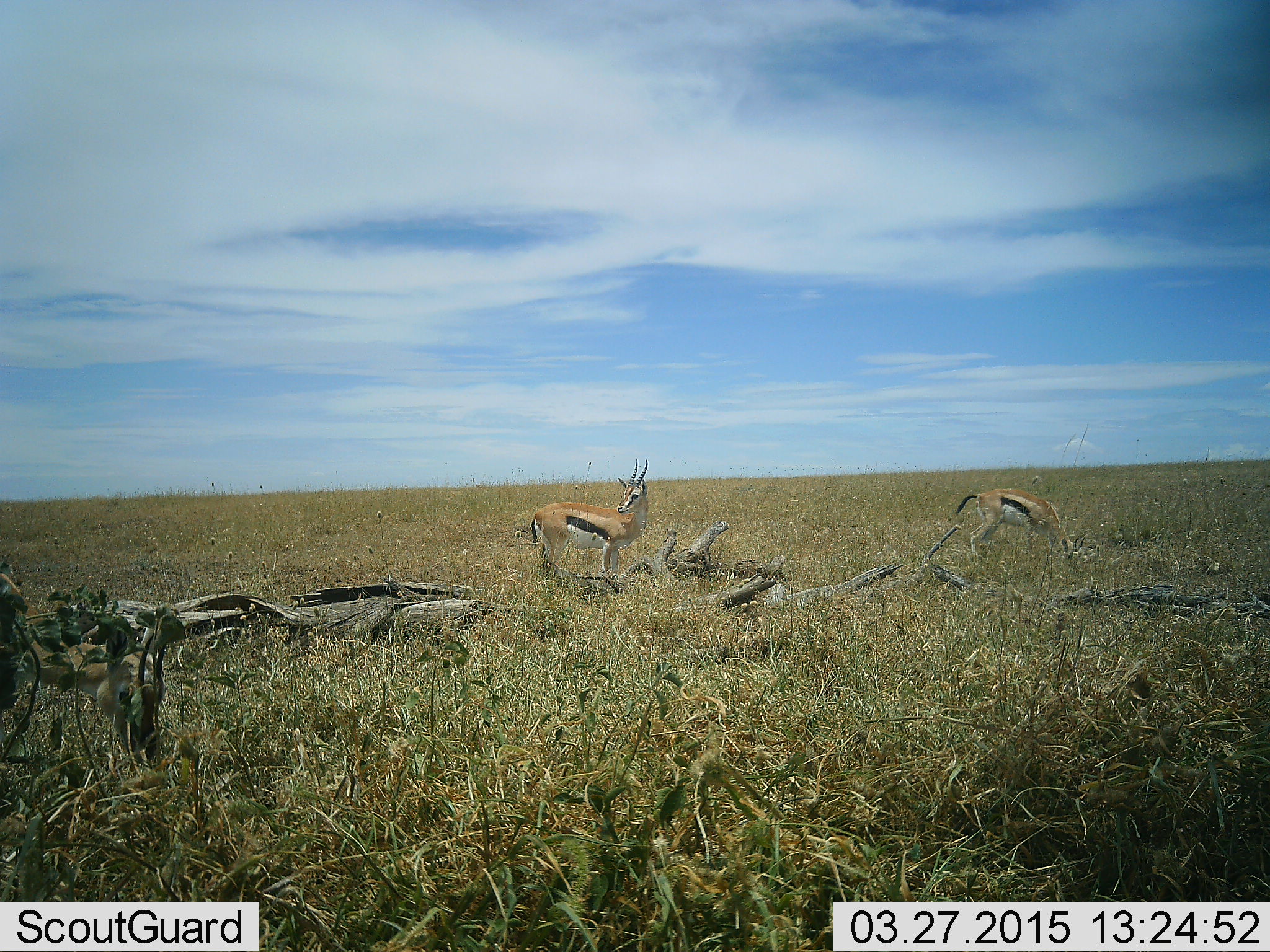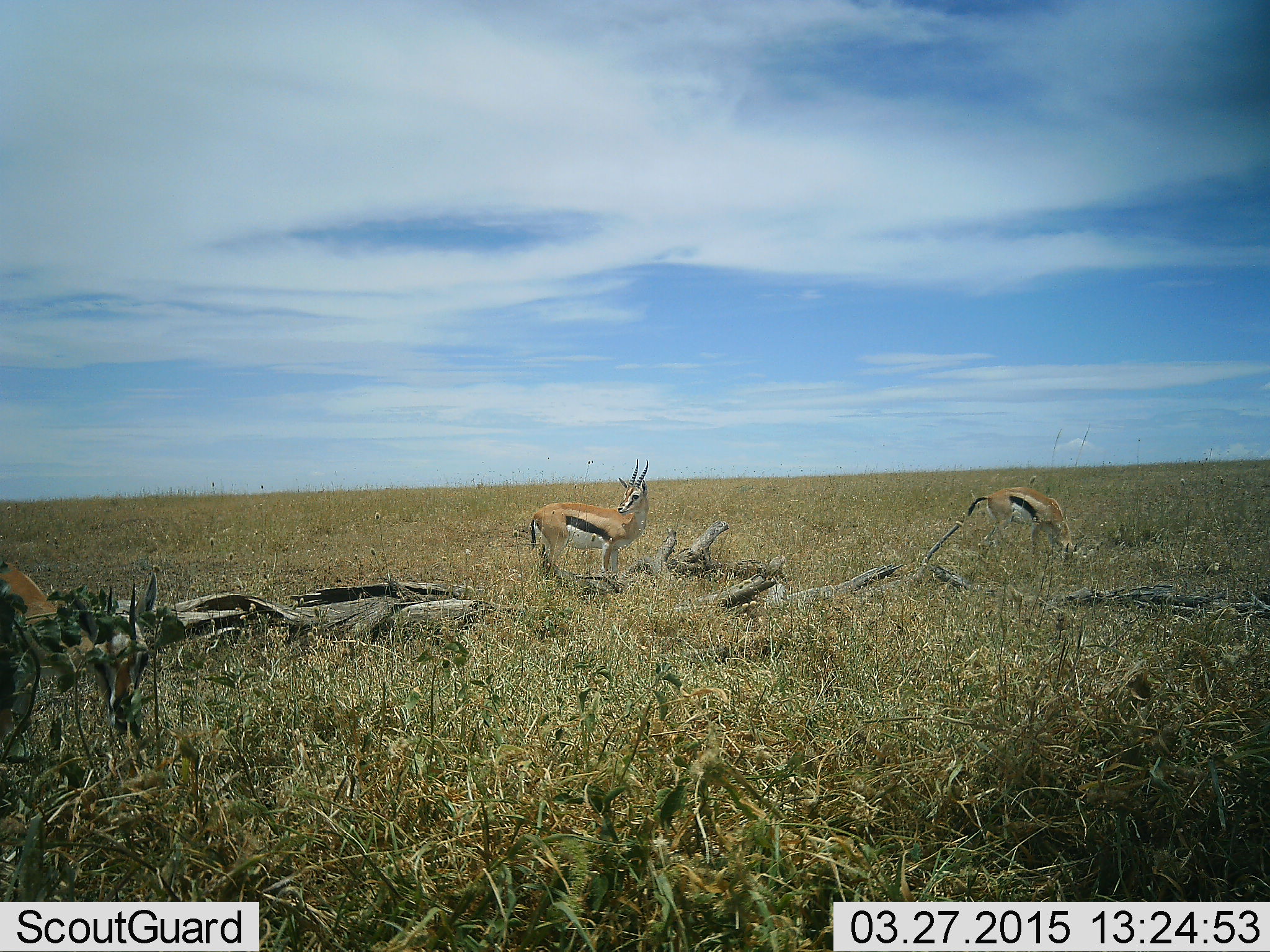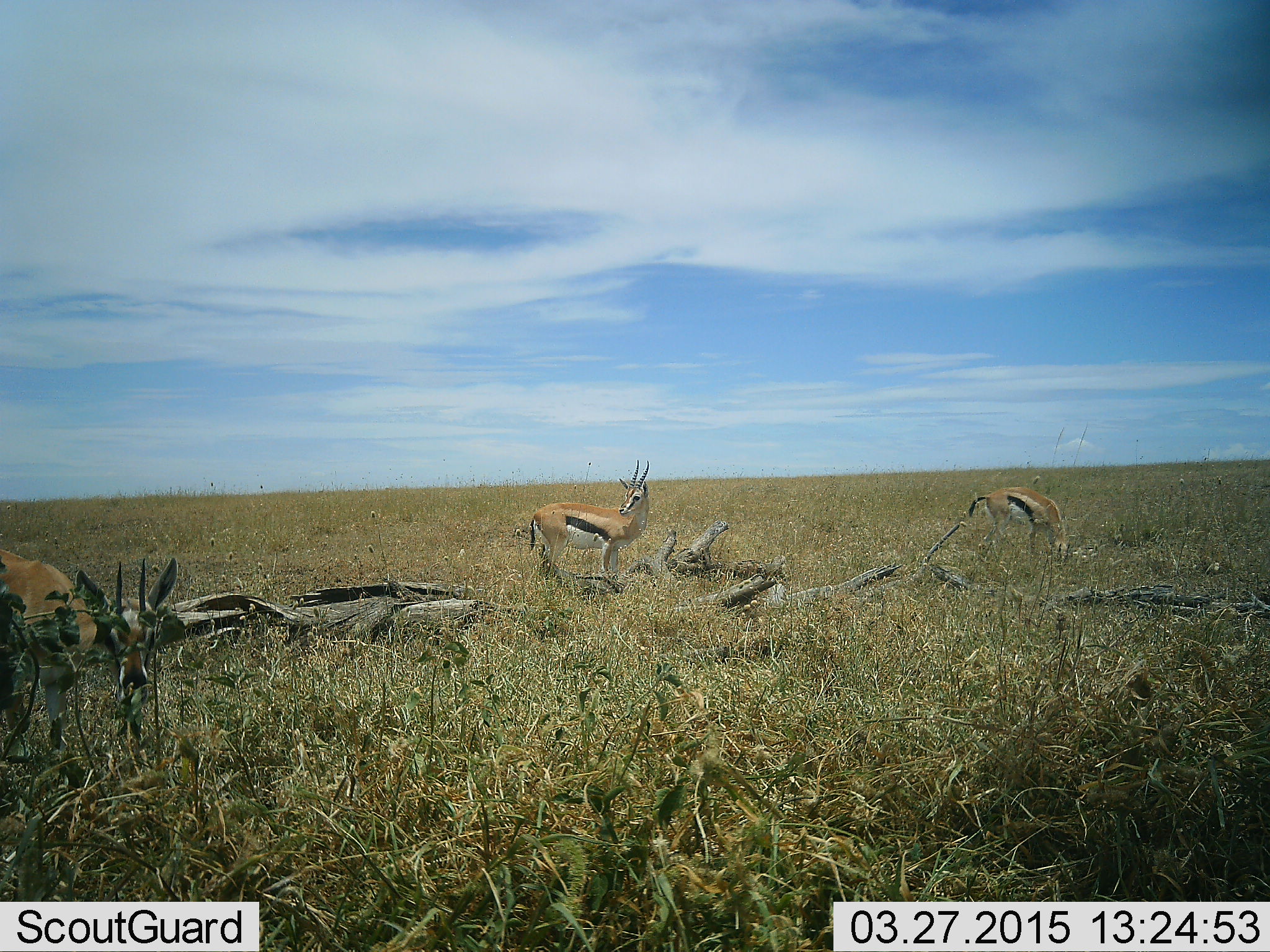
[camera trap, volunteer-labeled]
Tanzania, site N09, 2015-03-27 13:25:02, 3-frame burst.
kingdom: Animalia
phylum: Chordata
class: Mammalia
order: Artiodactyla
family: Bovidae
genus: Eudorcas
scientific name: Eudorcas thomsonii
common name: thomson's gazelle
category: gazellethomsons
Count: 3.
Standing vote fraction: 90%.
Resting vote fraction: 0%.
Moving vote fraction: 0%.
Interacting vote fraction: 0%.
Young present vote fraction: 0%.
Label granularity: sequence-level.